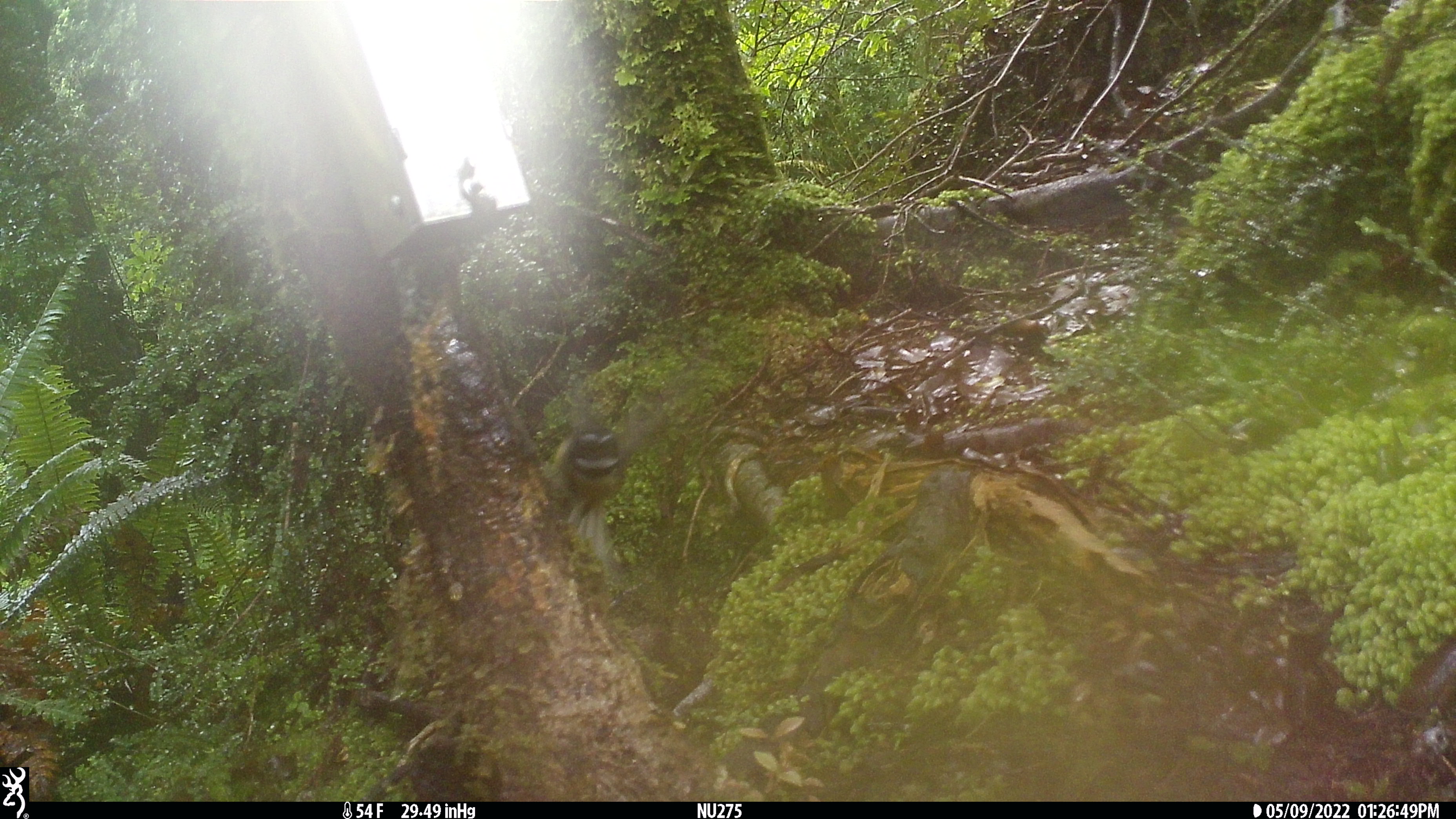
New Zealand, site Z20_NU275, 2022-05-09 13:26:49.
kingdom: Animalia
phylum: Chordata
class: Aves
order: Passeriformes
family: Rhipiduridae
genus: Rhipidura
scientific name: Rhipidura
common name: fantails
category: fantail